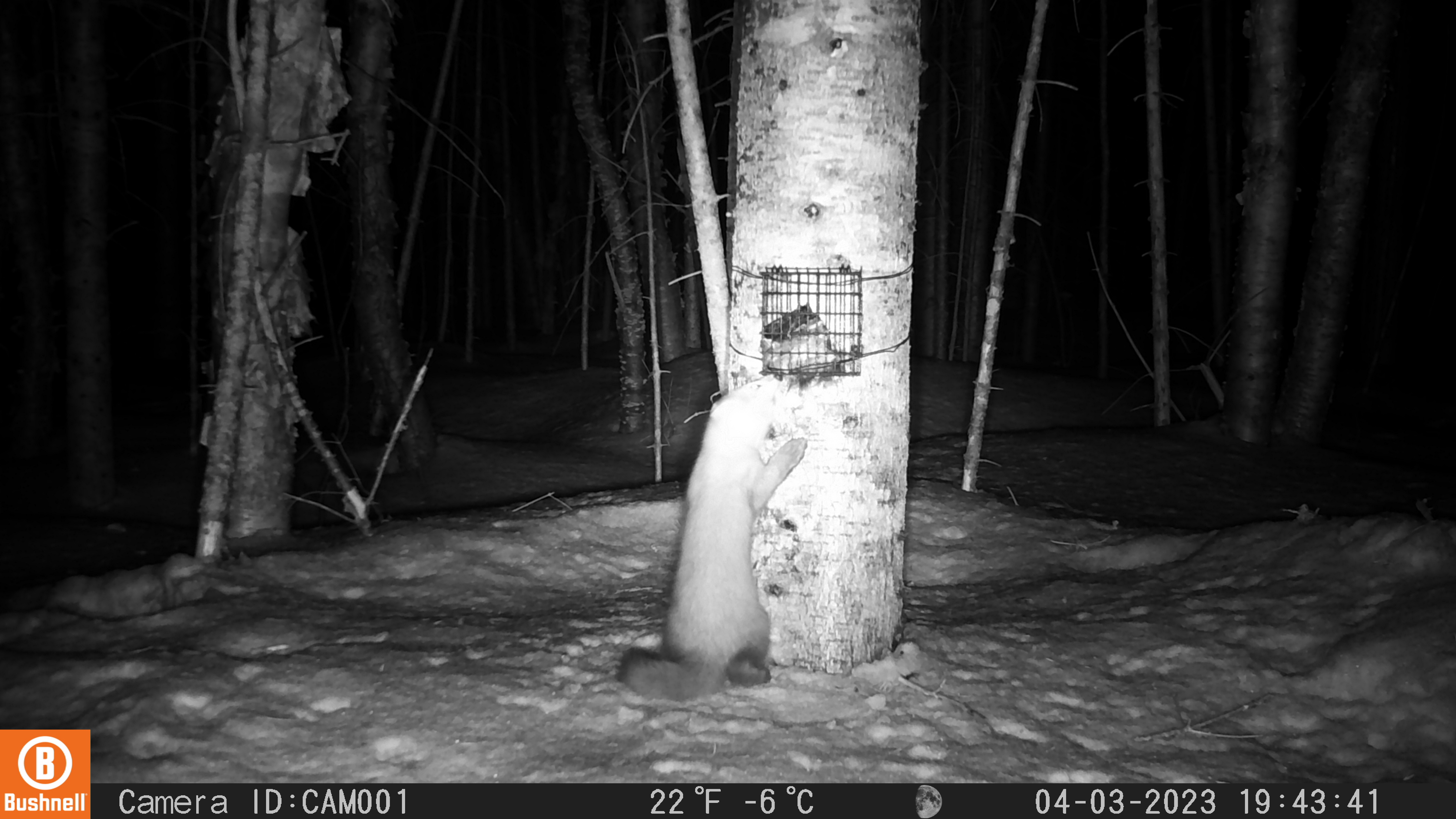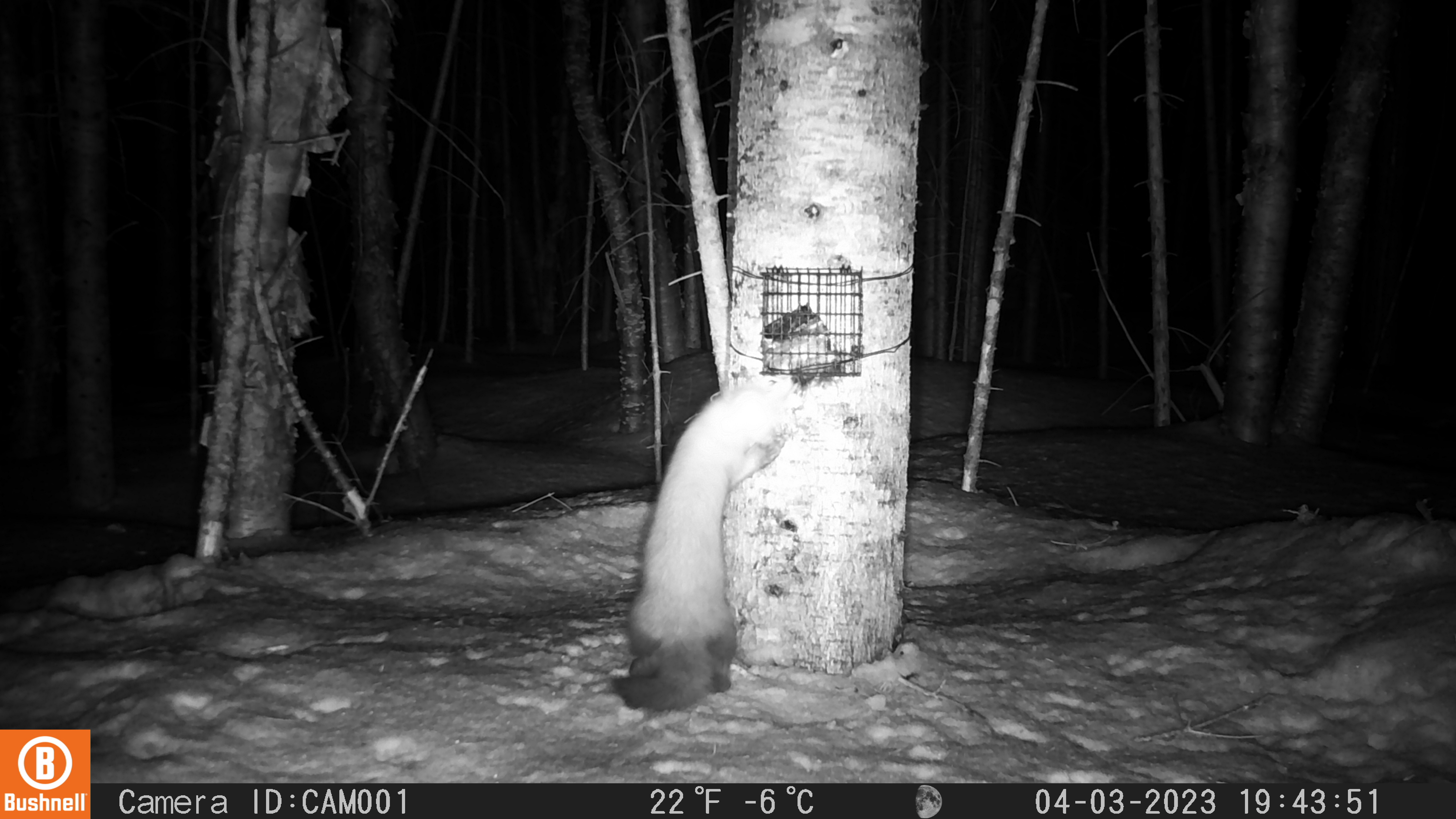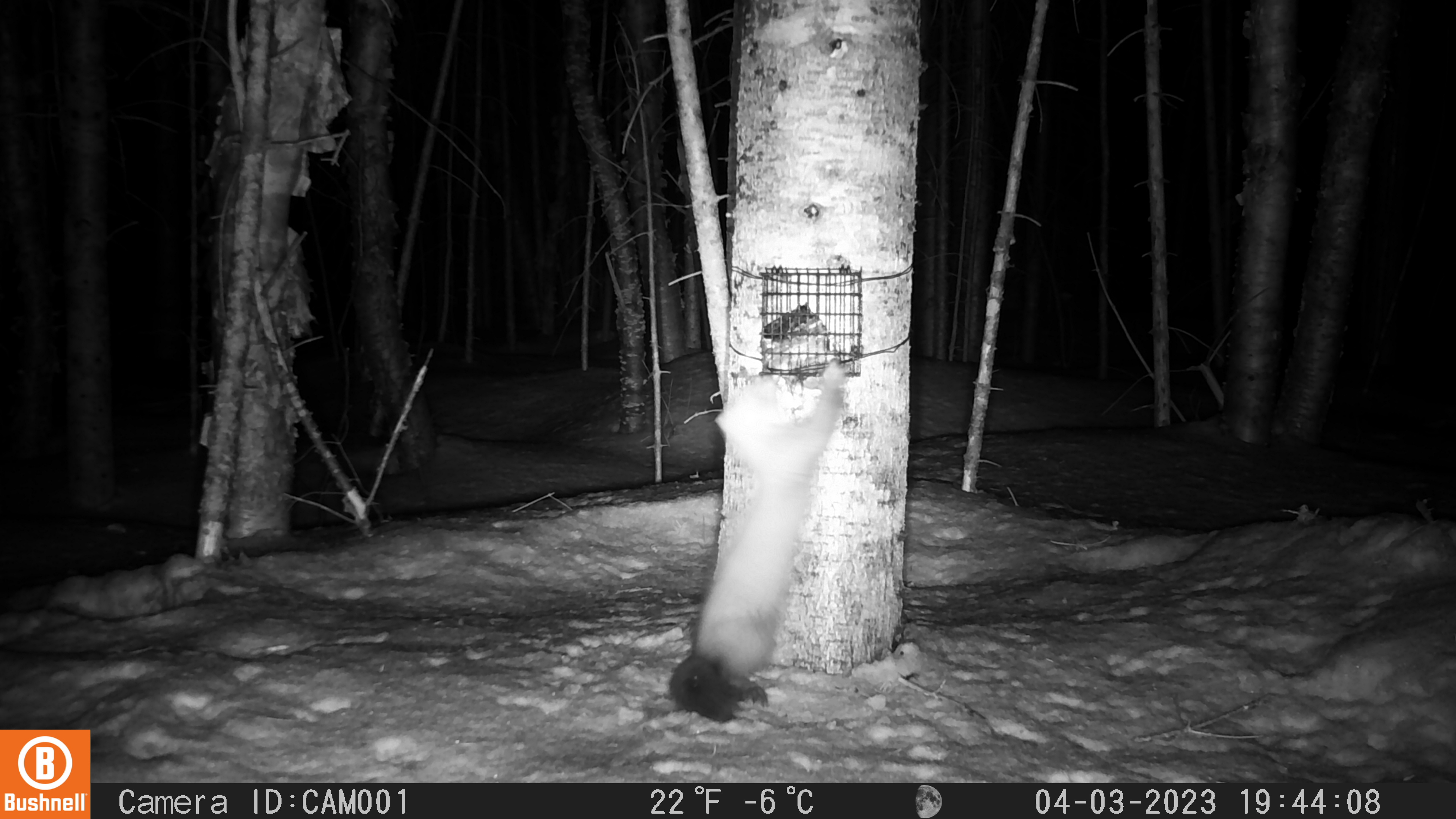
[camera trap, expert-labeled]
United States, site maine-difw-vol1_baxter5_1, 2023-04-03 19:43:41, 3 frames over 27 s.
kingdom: Animalia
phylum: Chordata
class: Mammalia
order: Carnivora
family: Mustelidae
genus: Martes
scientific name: Martes americana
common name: american marten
American marten (Martes americana).